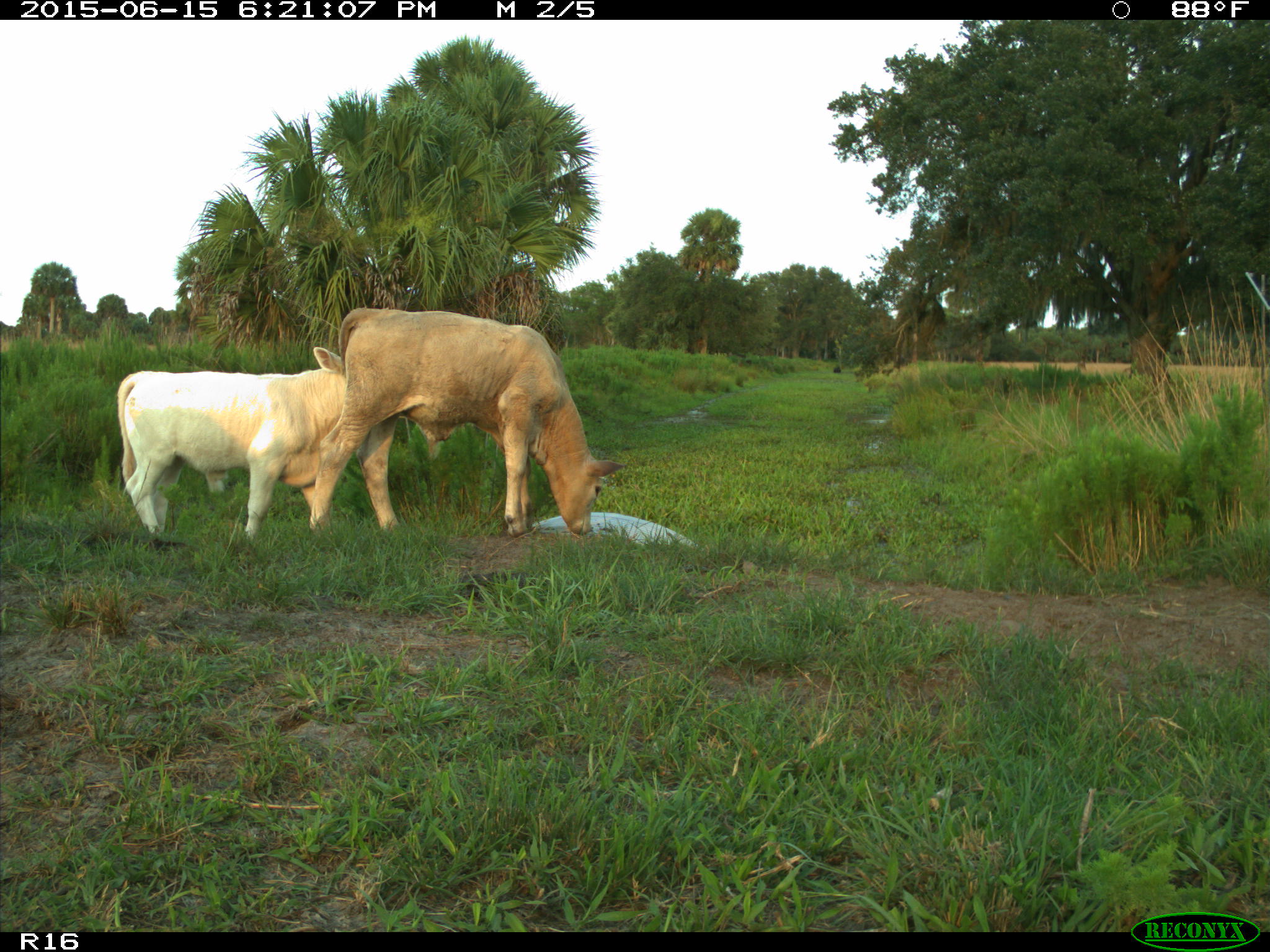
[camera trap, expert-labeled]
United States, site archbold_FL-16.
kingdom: Animalia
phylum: Chordata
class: Mammalia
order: Artiodactyla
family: Bovidae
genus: Bos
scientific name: Bos taurus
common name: domestic cow